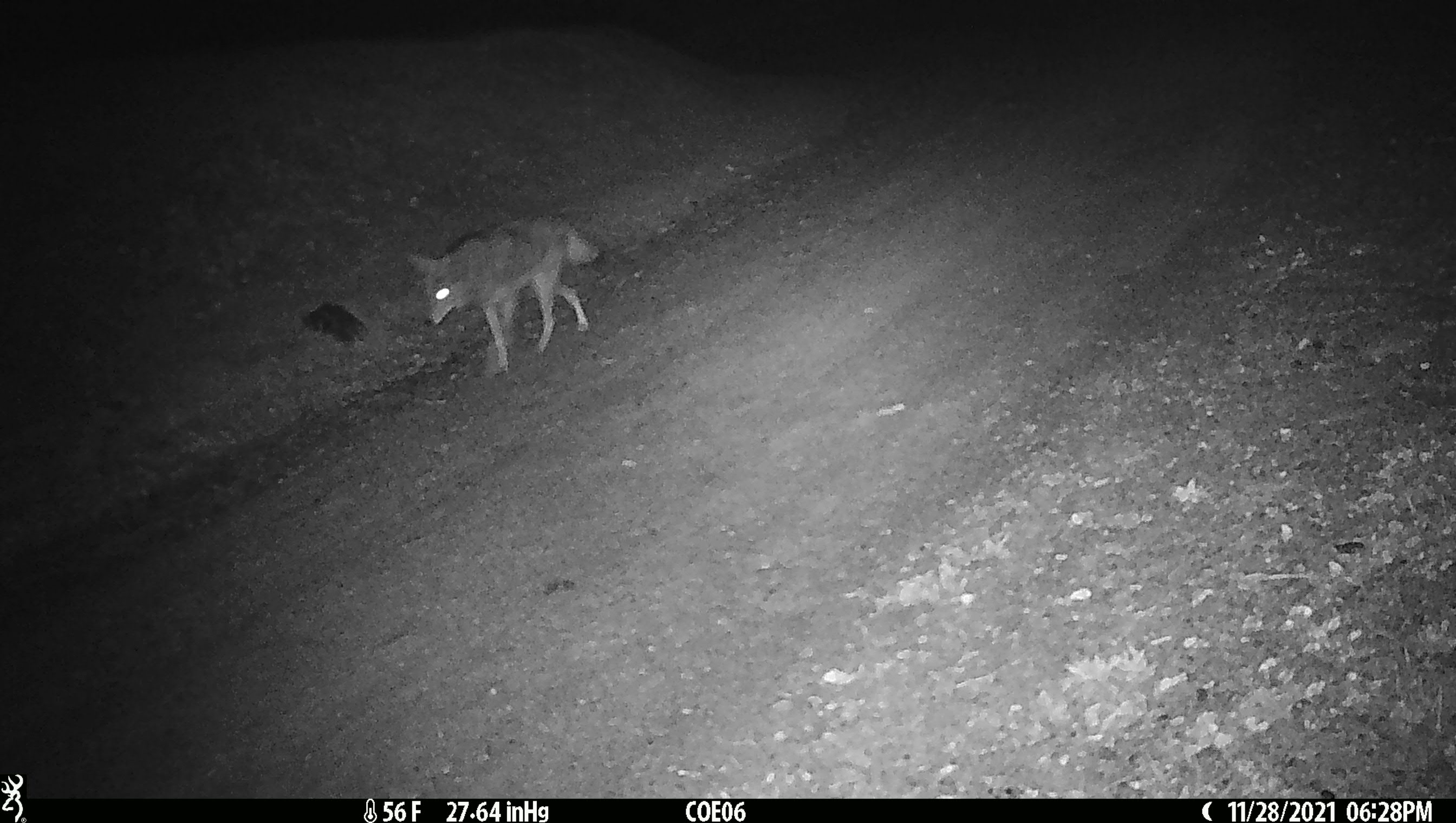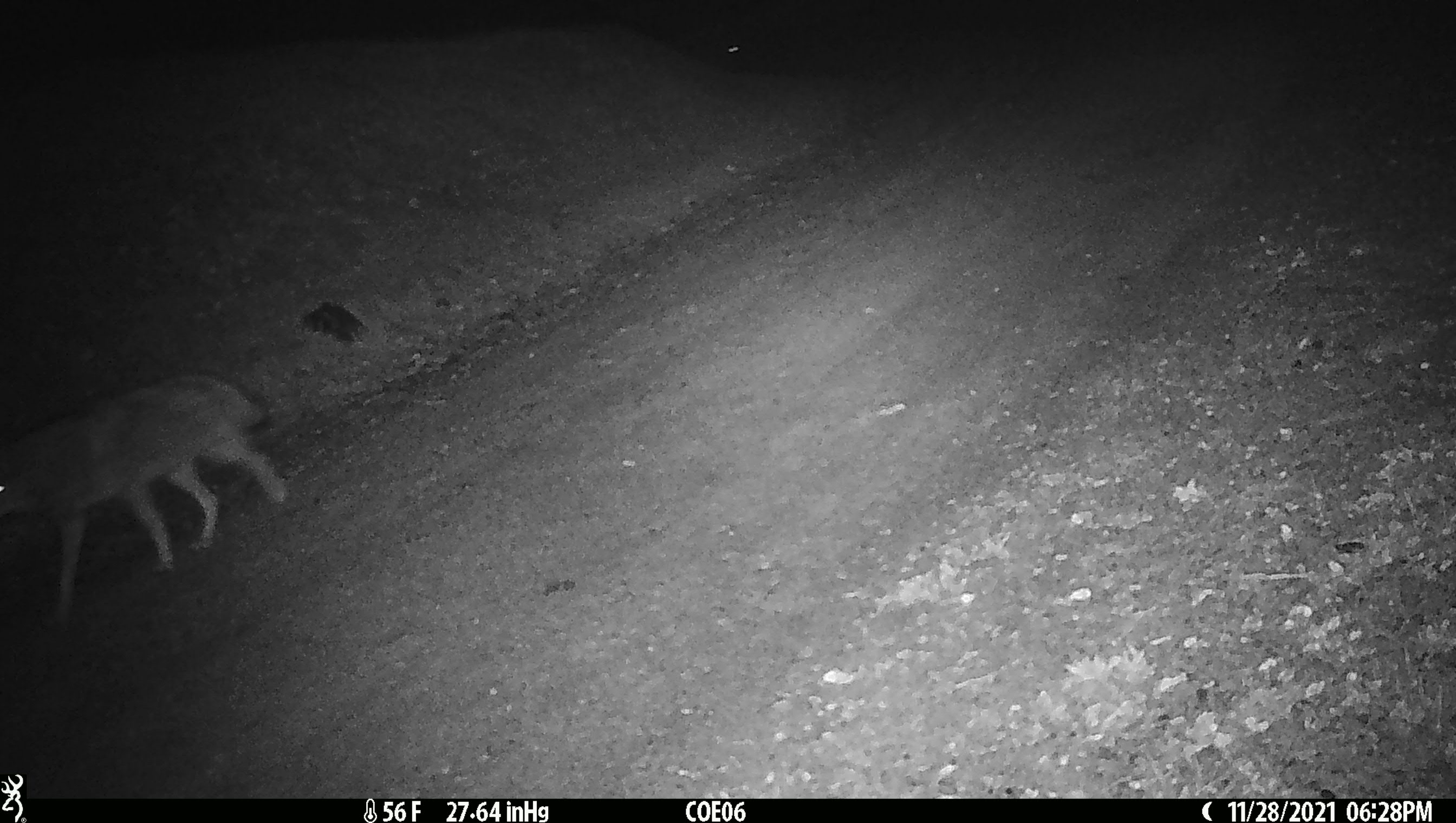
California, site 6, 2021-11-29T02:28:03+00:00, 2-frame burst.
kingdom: Animalia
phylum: Chordata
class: Mammalia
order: Carnivora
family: Canidae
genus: Canis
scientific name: Canis latrans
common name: coyote